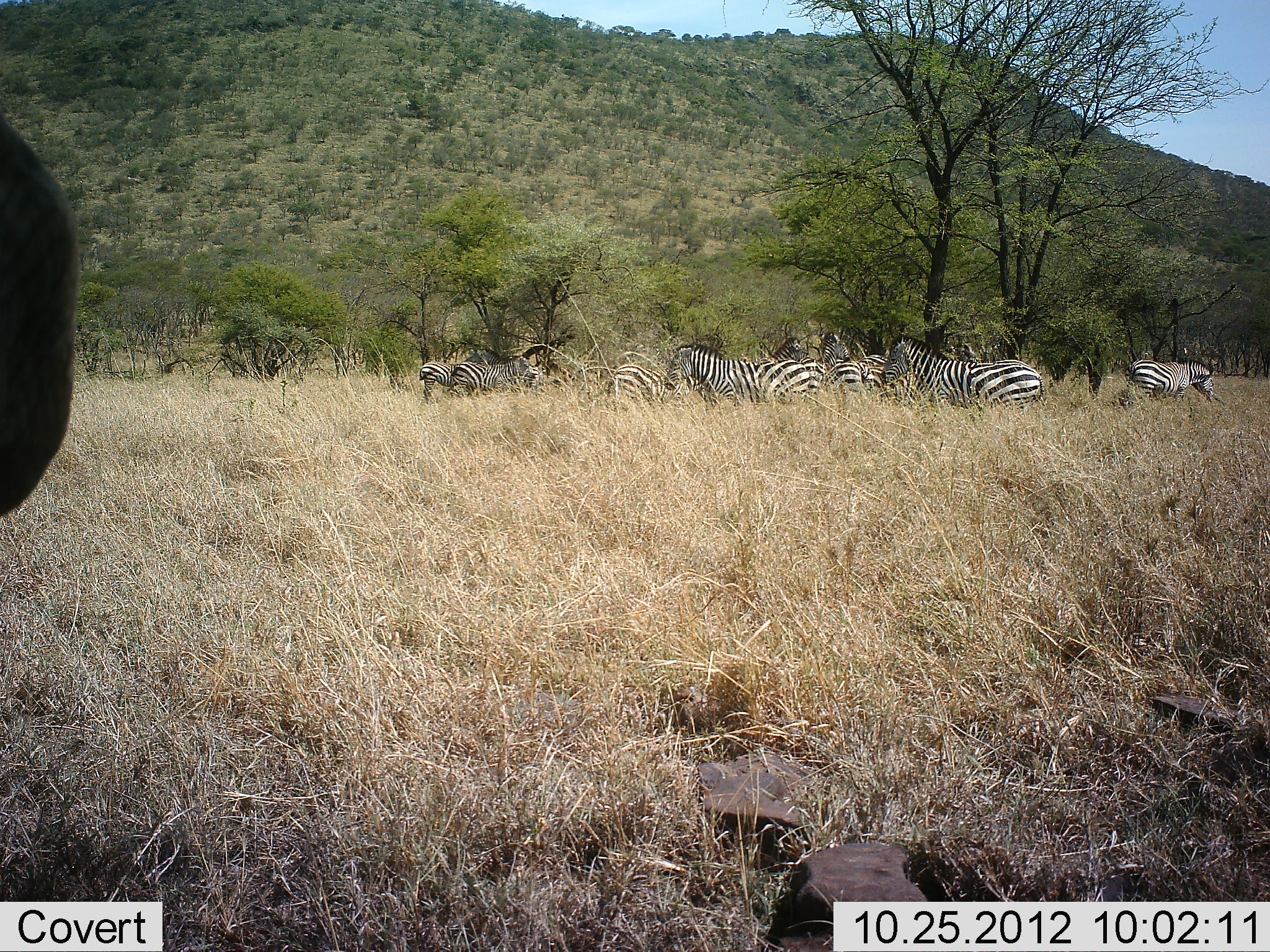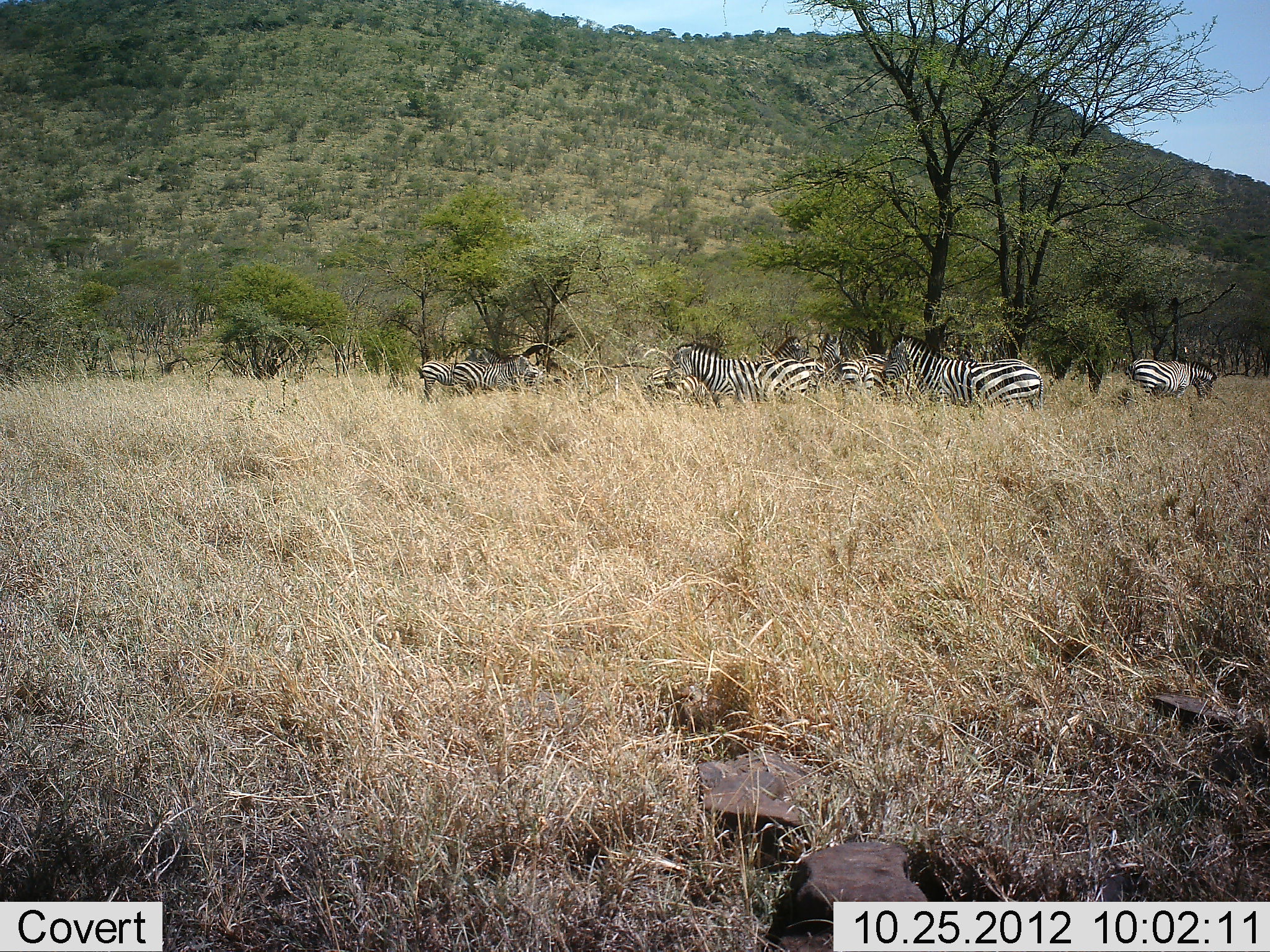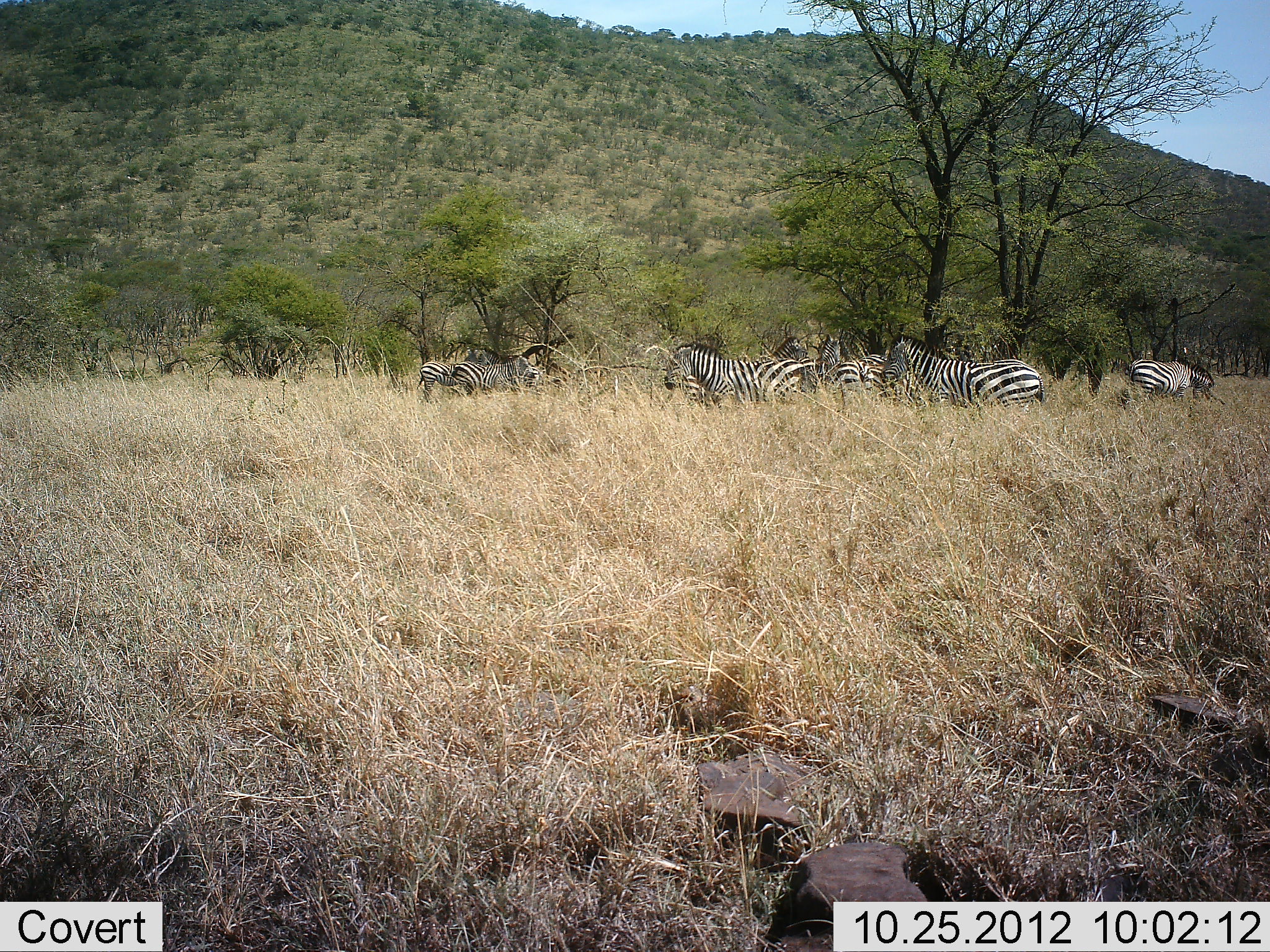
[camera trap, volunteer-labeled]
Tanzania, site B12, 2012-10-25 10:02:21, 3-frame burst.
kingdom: Animalia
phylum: Chordata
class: Mammalia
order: Perissodactyla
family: Equidae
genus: Equus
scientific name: Equus quagga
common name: plains zebra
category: zebra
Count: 9.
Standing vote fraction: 90%.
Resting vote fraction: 10%.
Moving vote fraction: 10%.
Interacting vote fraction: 0%.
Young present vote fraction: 0%.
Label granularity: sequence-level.